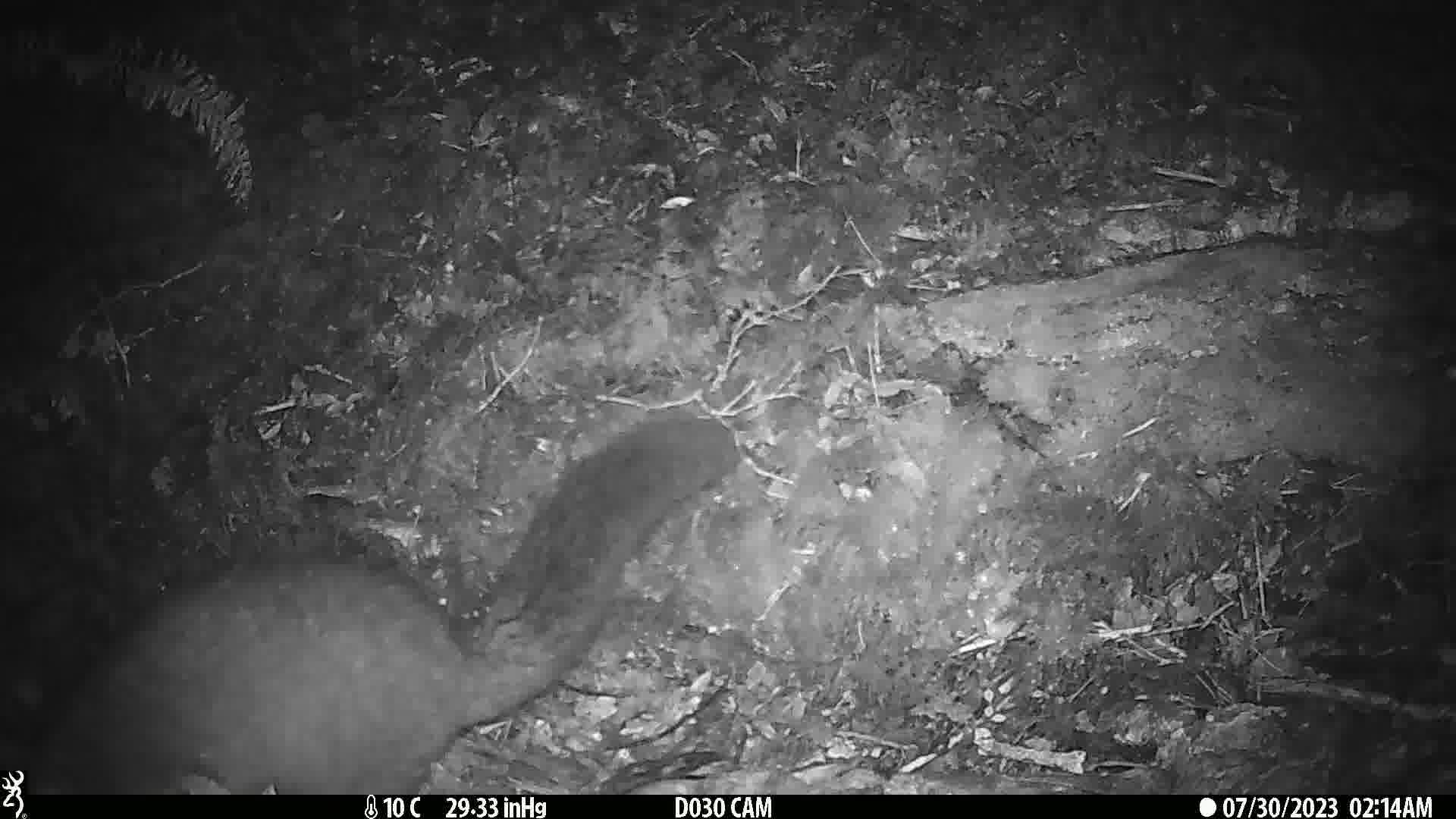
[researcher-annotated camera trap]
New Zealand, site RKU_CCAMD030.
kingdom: Animalia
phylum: Chordata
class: Mammalia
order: Diprotodontia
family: Phalangeridae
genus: Trichosurus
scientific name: Trichosurus vulpecula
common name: common brushtail possum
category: possum